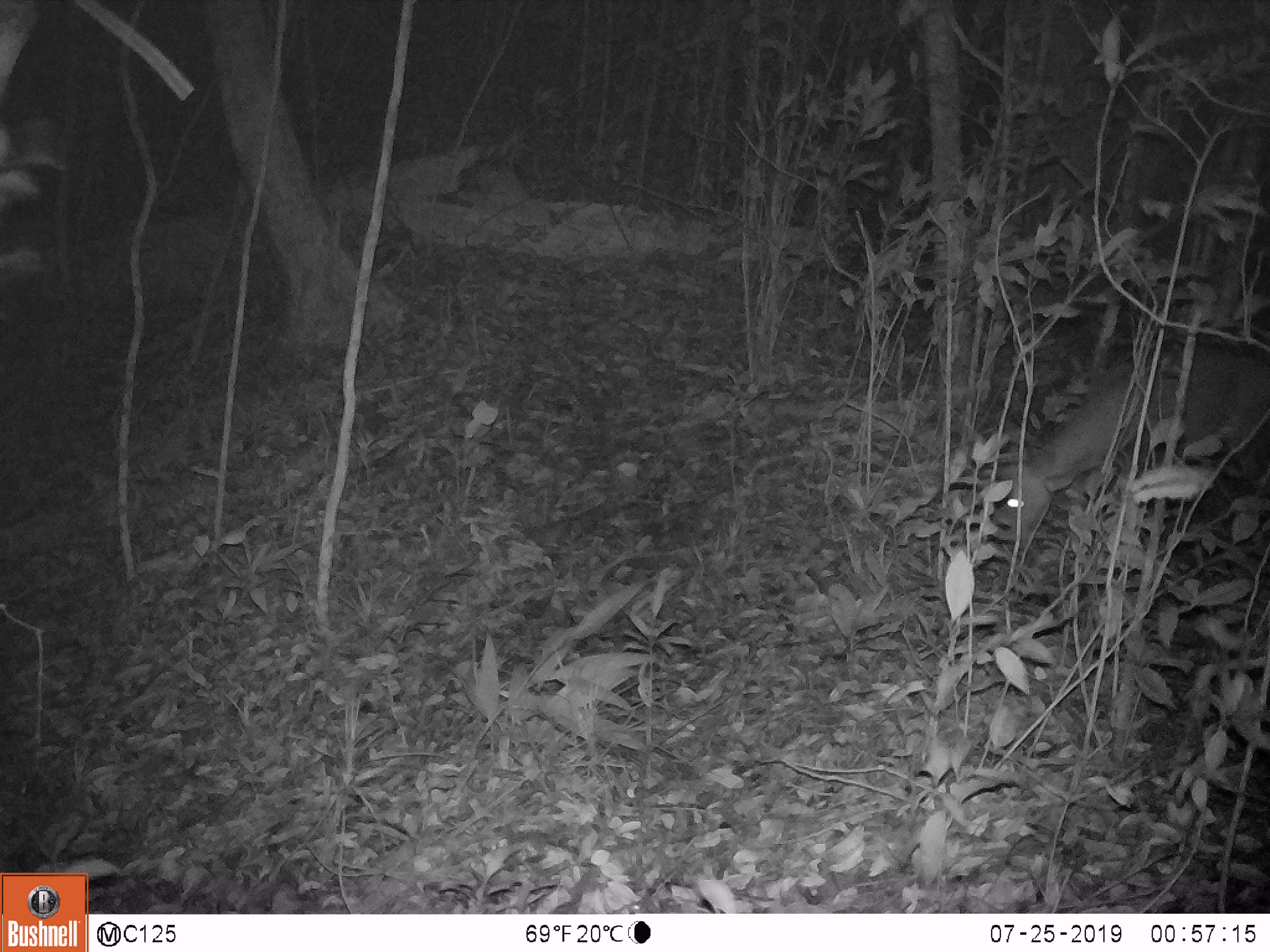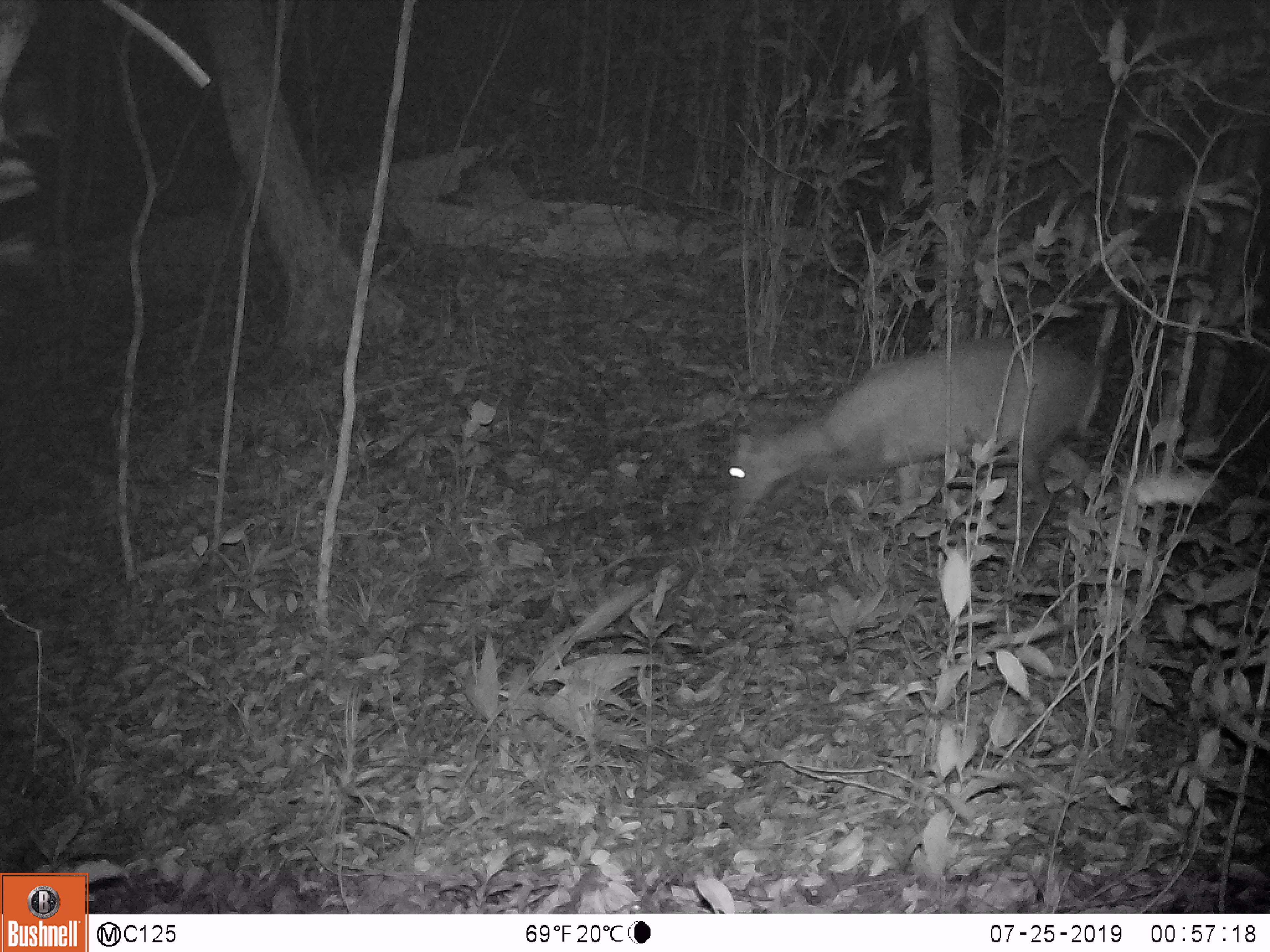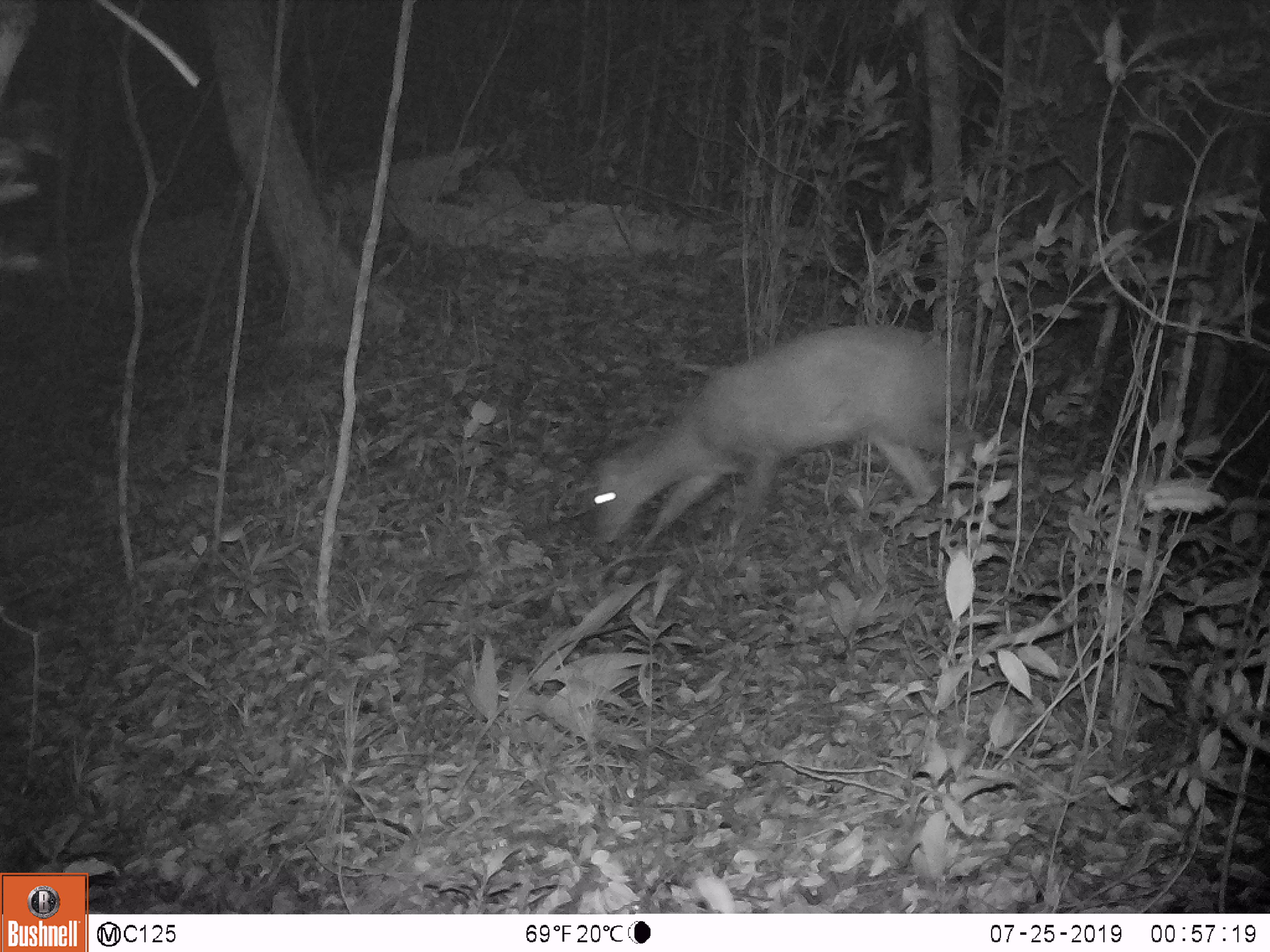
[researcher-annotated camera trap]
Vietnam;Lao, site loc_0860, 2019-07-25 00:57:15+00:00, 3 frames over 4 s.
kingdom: Animalia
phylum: Chordata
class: Mammalia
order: Artiodactyla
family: Cervidae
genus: Muntiacus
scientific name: Muntiacus rooseveltorum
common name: roosevelt's muntjac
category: roosevelts muntjac group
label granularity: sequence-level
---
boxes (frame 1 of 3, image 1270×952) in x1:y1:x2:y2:
roosevelts muntjac group: 1002:351:1270:542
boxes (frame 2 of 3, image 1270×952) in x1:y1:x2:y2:
roosevelts muntjac group: 726:334:1097:521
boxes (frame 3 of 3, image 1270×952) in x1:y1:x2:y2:
roosevelts muntjac group: 593:320:983:544